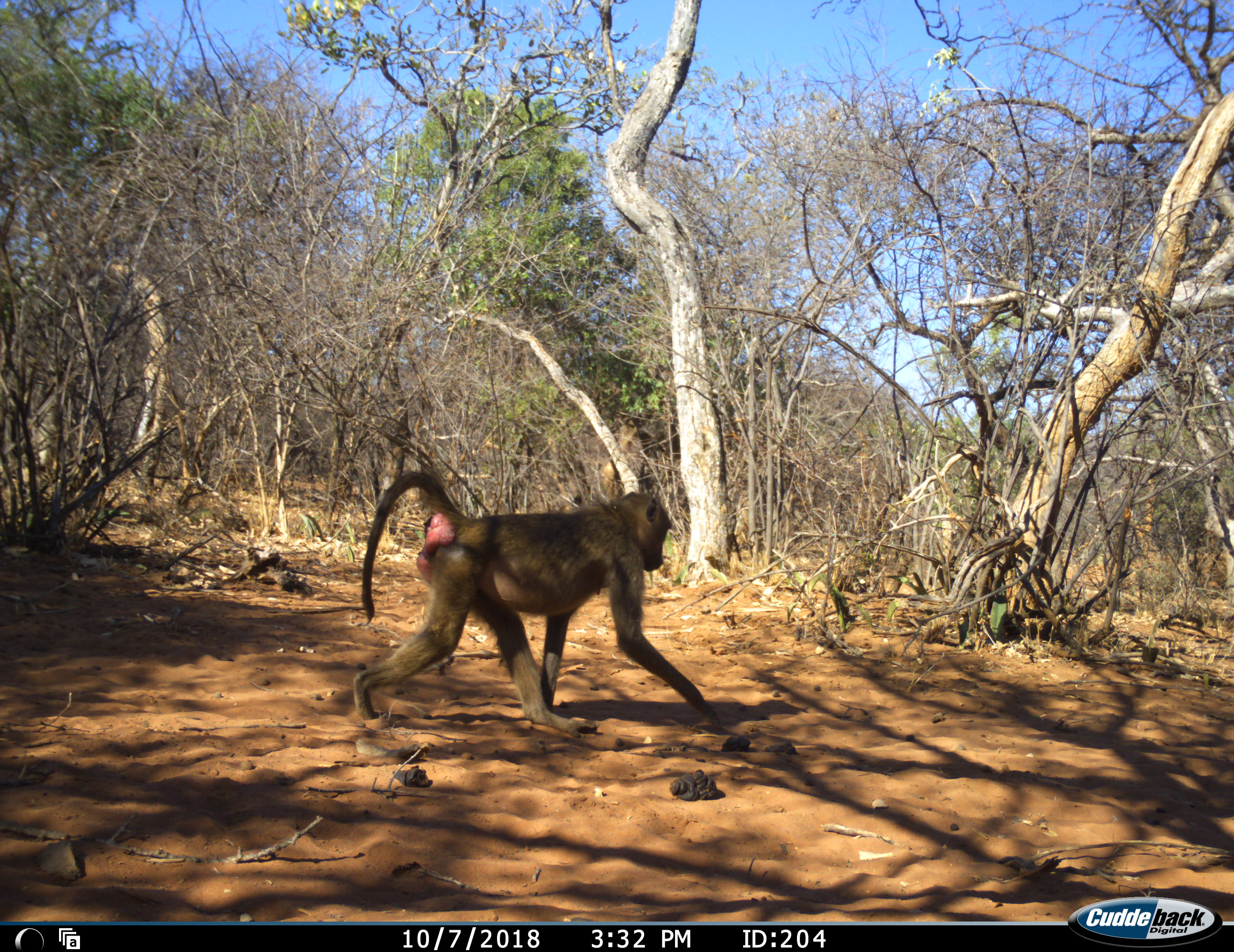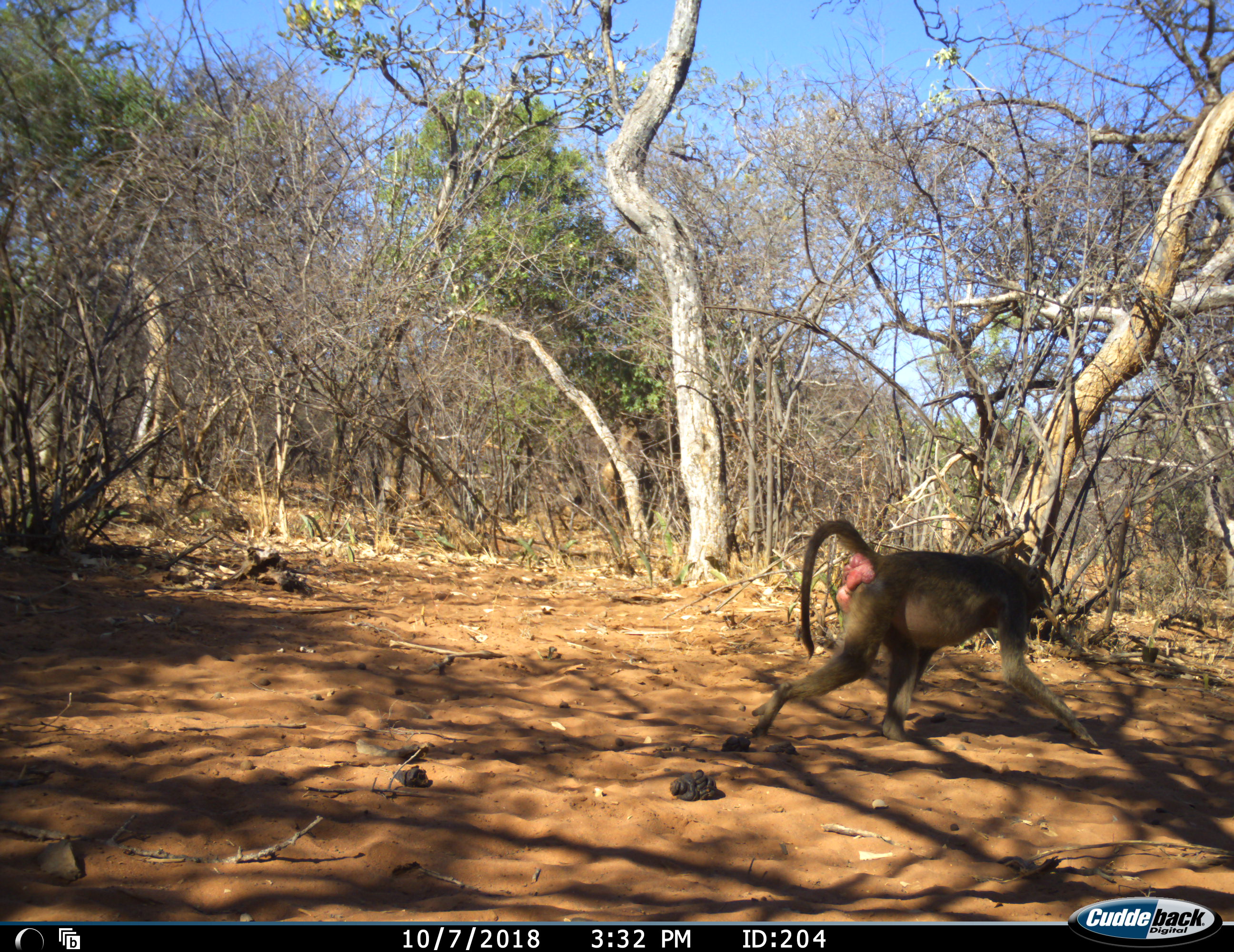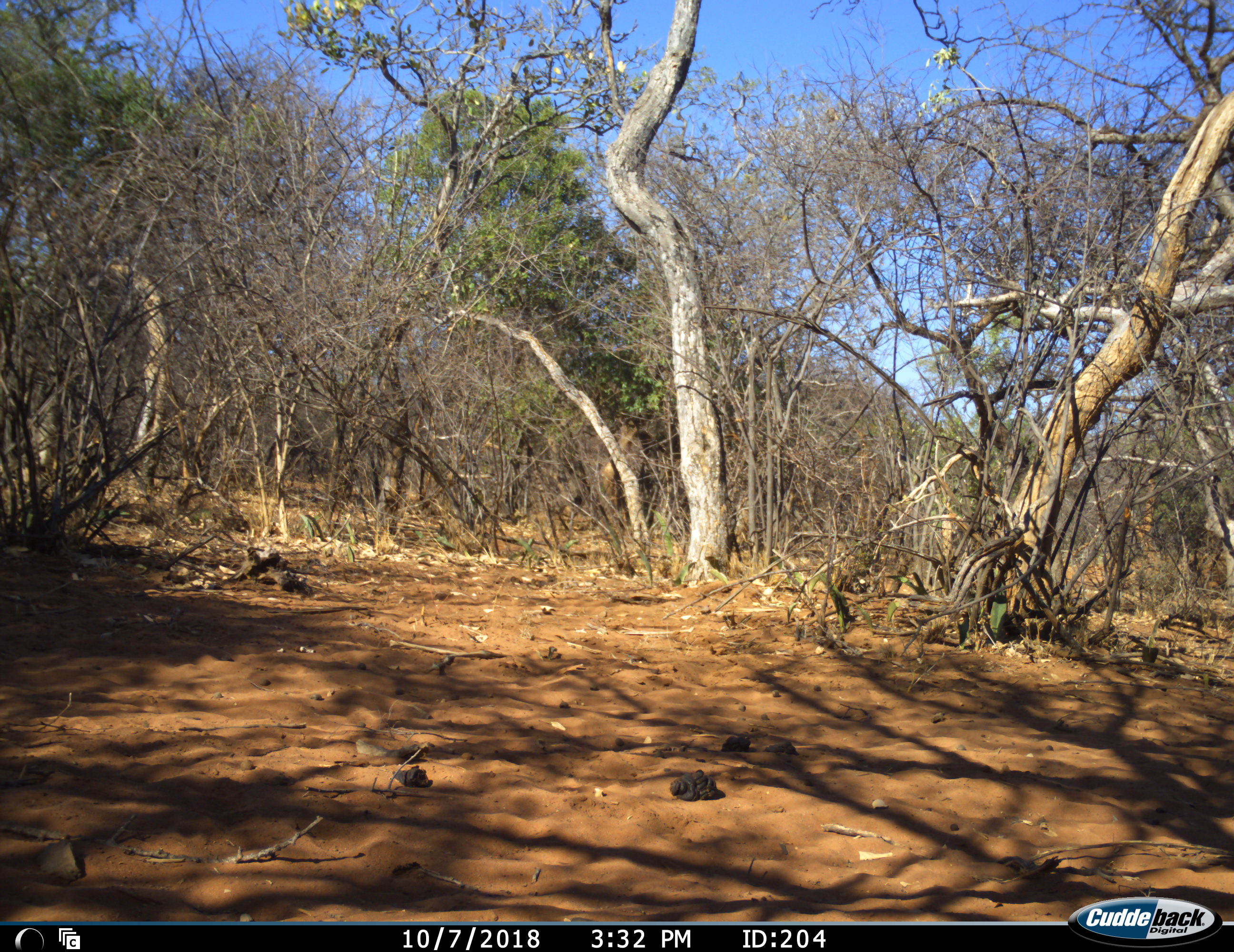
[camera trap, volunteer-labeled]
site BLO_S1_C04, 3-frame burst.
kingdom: Animalia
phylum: Chordata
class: Mammalia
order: Primates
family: Cercopithecidae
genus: Papio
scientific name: Papio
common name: baboon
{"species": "baboon (Papio)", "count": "1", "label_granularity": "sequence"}